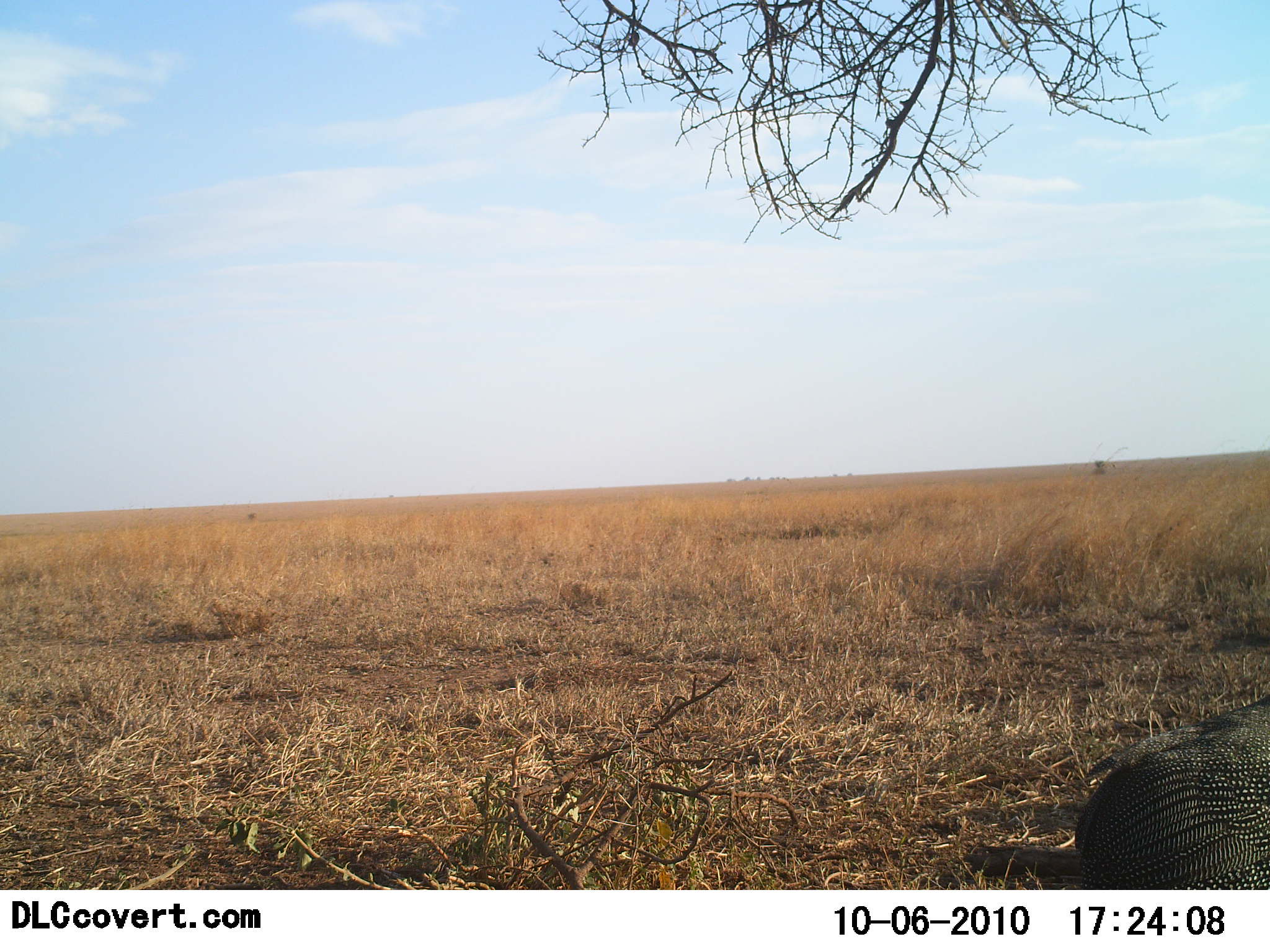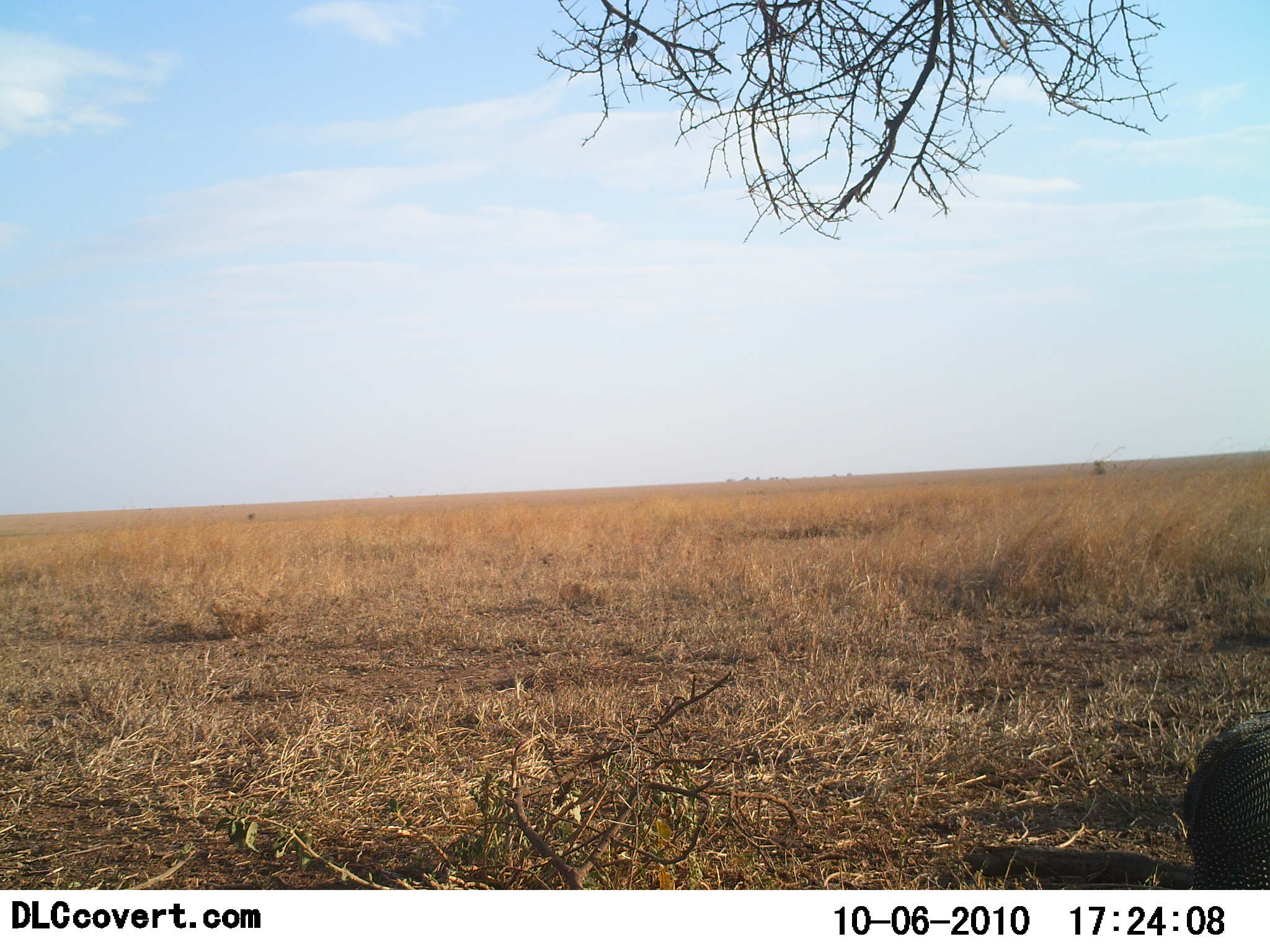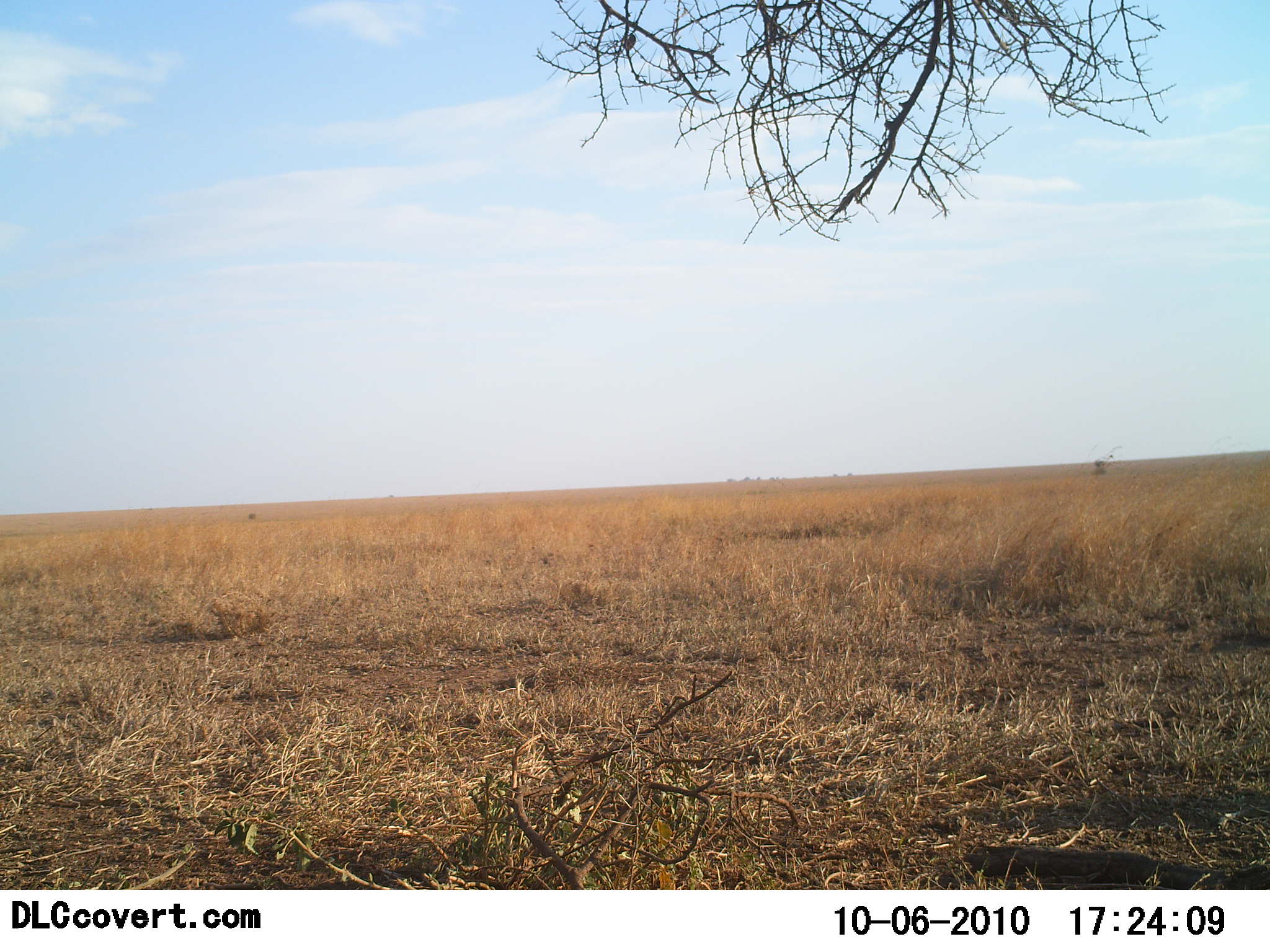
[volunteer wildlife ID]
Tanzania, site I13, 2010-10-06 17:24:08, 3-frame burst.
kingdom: Animalia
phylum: Chordata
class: Aves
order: Galliformes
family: Numididae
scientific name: Numididae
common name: guinea fowl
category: guineafowl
Guineafowl (guinea fowl) (Numididae), count 1. Behavior (volunteer vote fractions): standing 10%, resting 0%, moving 90%, interacting 0%. Young present (vote fraction): 0%. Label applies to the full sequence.